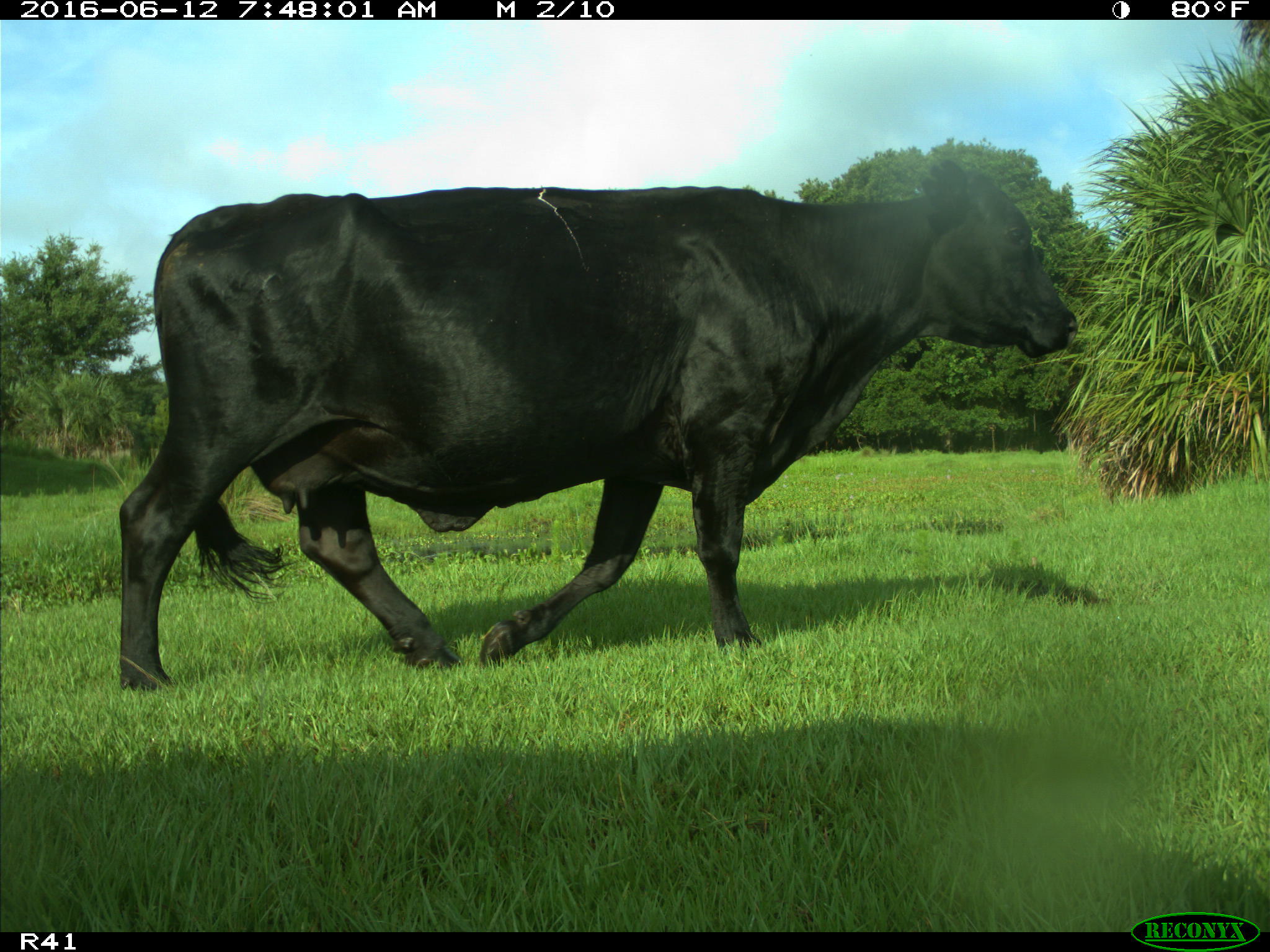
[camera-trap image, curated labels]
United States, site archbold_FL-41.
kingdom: Animalia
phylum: Chordata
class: Mammalia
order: Artiodactyla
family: Bovidae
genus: Bos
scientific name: Bos taurus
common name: domestic cow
Bos taurus (domestic cow).